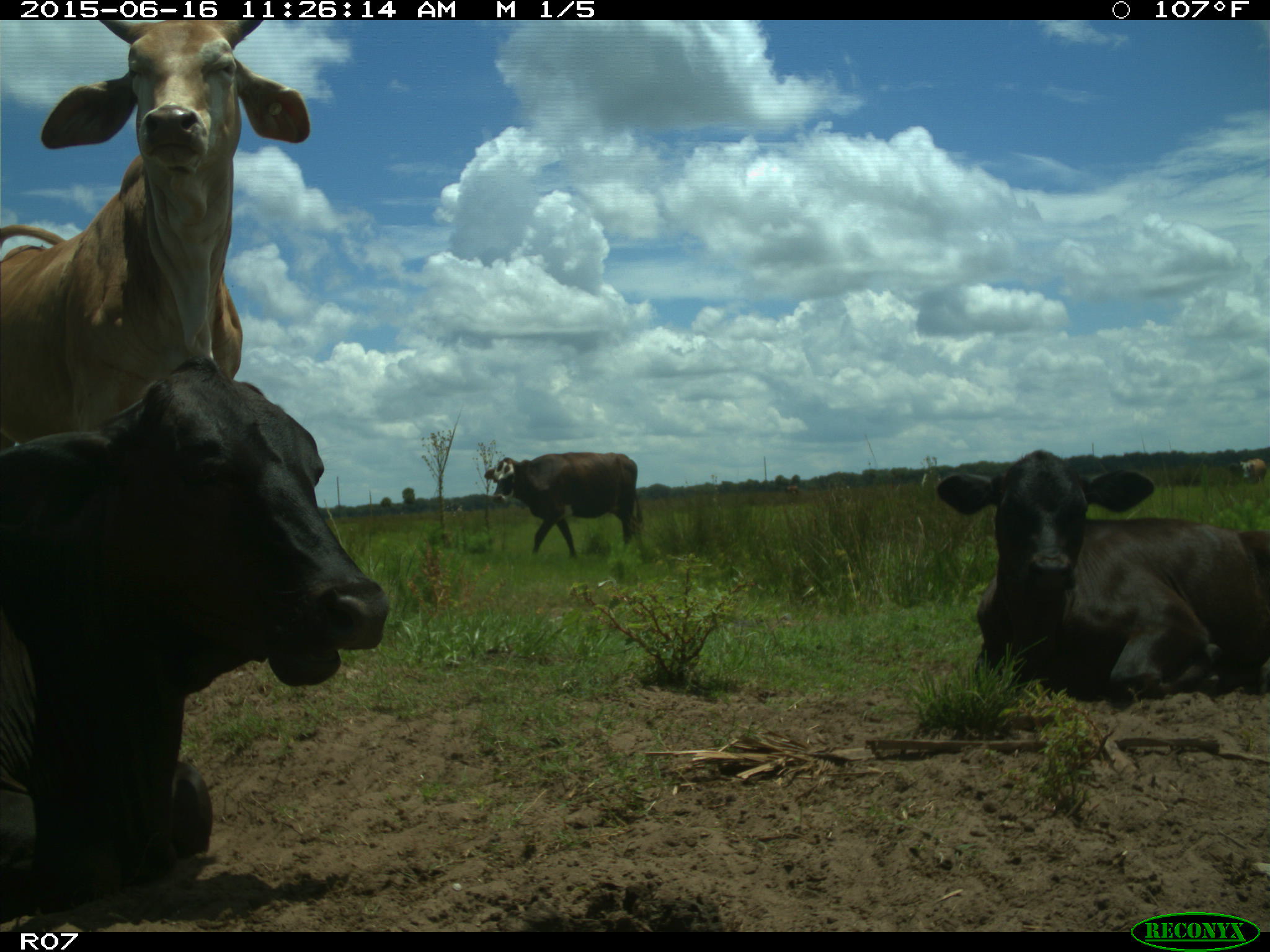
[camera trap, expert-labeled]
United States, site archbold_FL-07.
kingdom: Animalia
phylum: Chordata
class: Mammalia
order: Artiodactyla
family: Bovidae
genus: Bos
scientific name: Bos taurus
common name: domestic cow